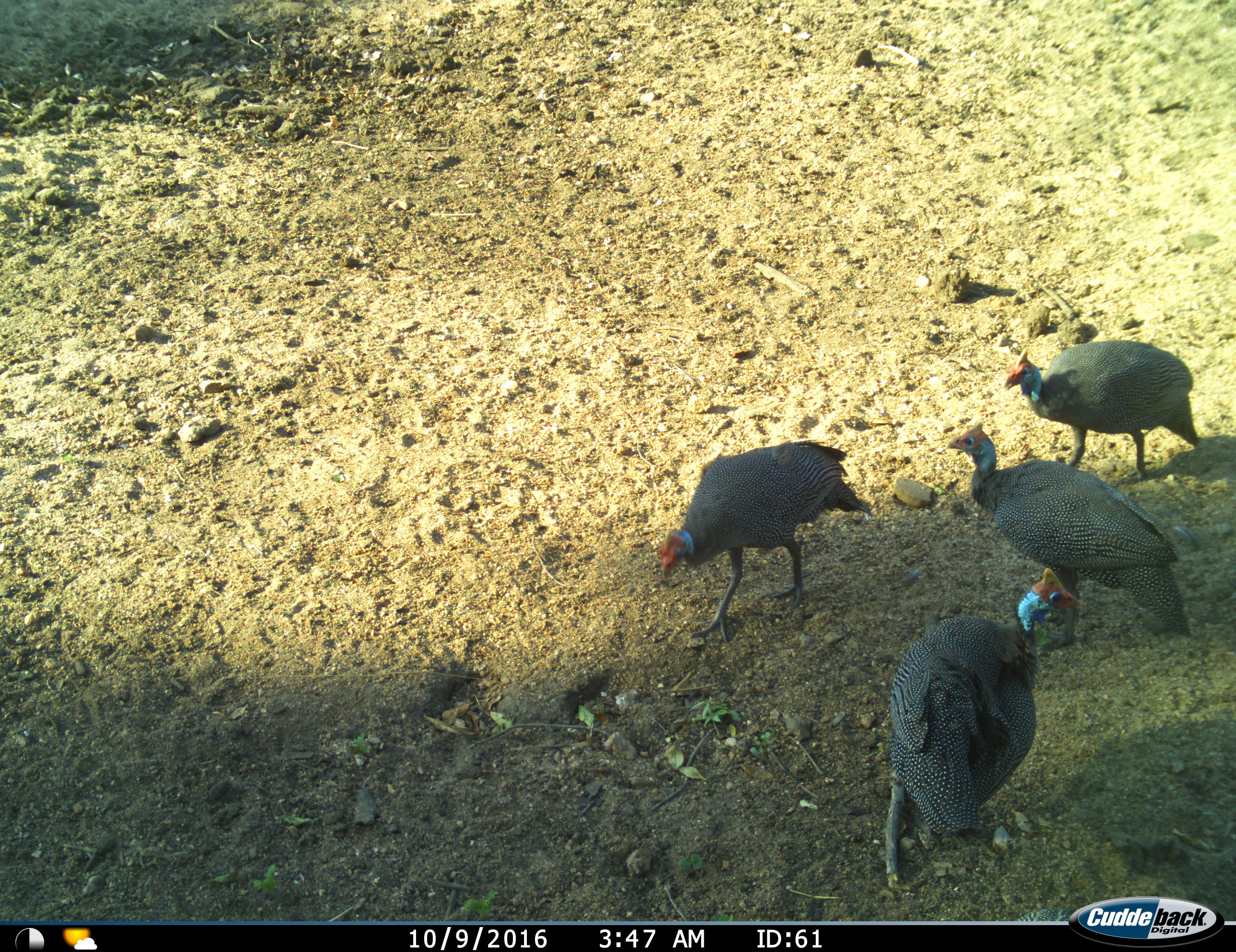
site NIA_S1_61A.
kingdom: Animalia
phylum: Chordata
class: Aves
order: Galliformes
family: Numididae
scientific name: Numididae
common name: guineafowl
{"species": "guineafowl (Numididae)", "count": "4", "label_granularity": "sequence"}